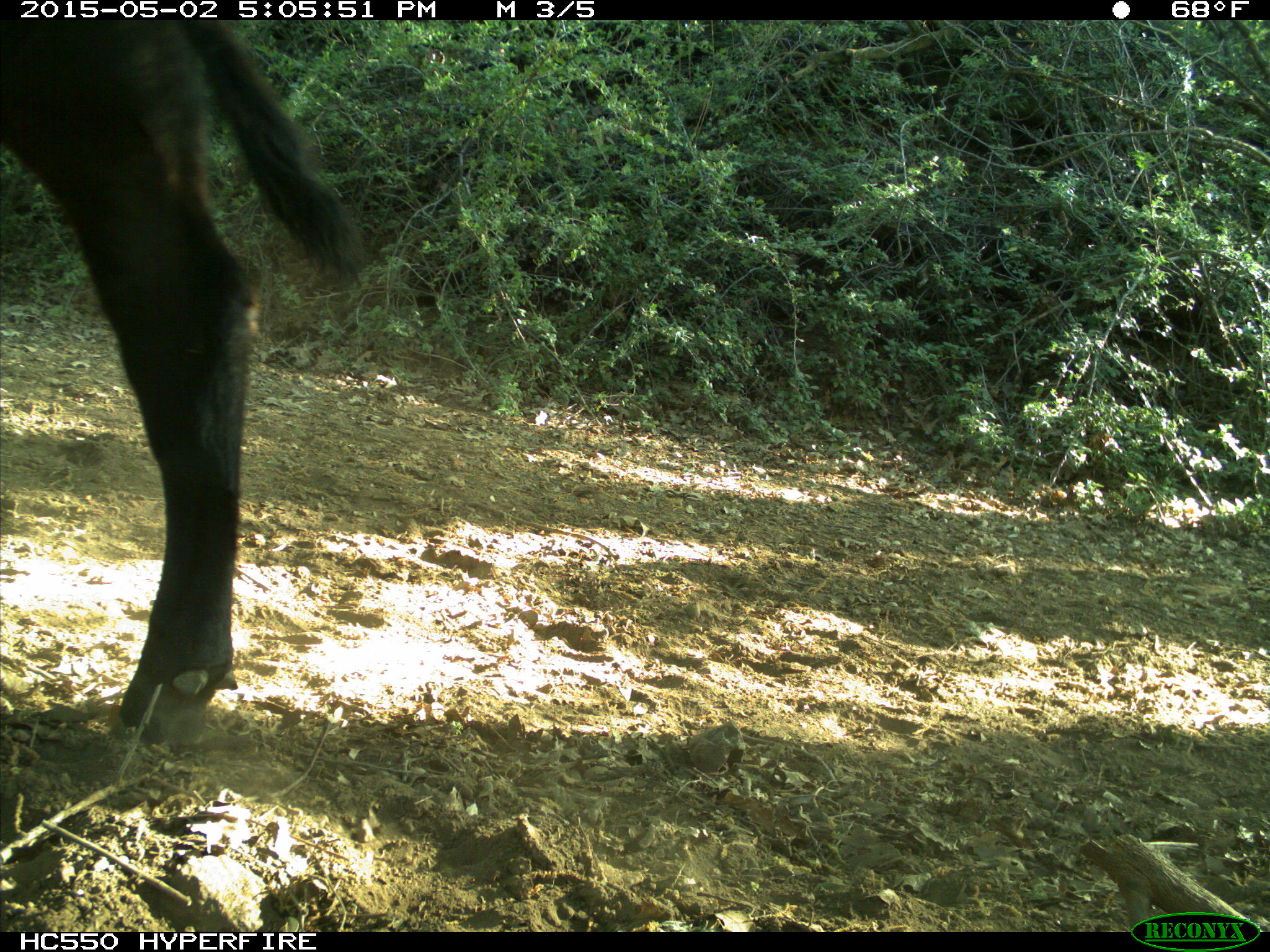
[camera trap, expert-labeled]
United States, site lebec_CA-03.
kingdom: Animalia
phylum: Chordata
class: Mammalia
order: Artiodactyla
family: Bovidae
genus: Bos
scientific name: Bos taurus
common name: domestic cow